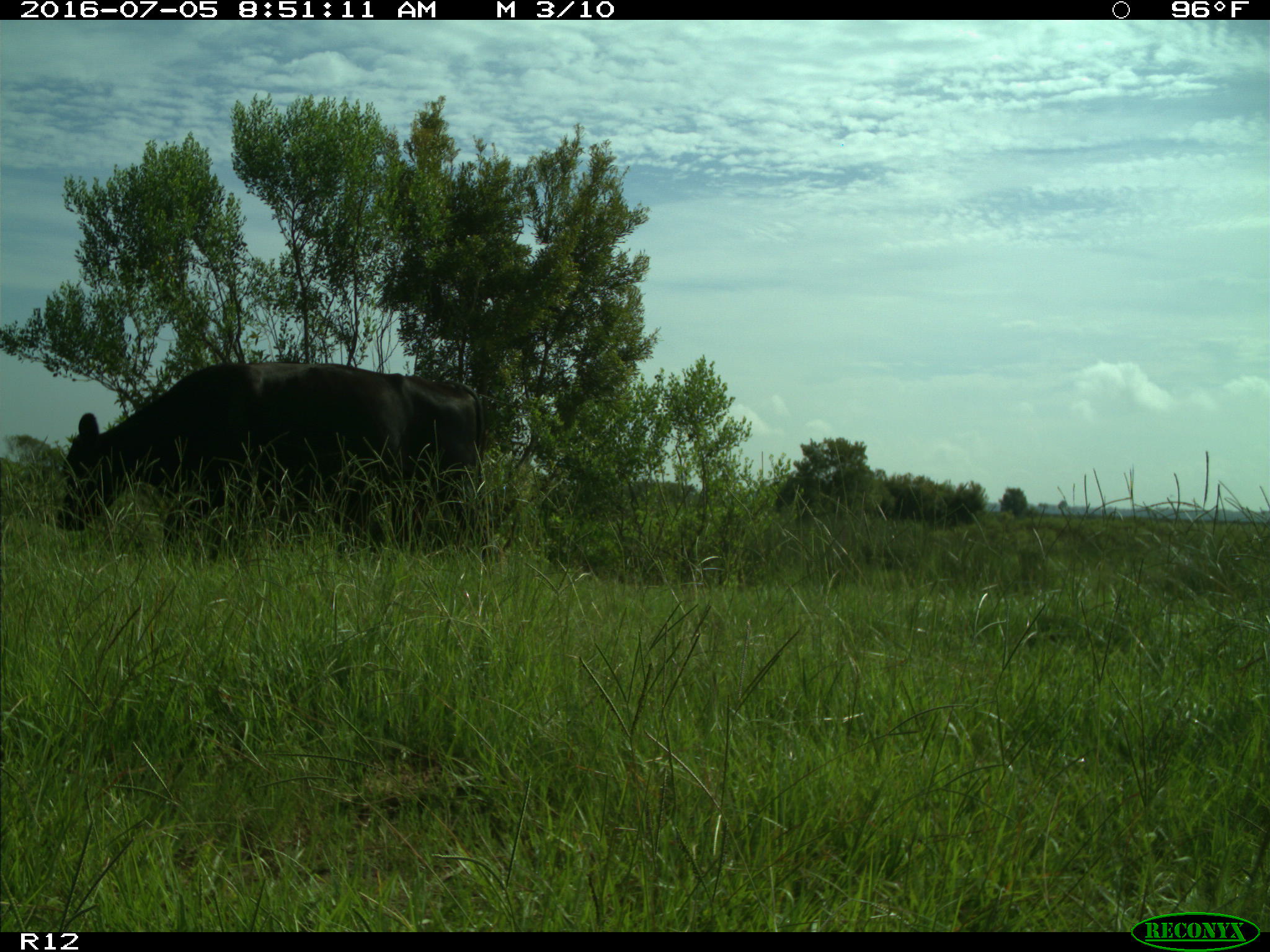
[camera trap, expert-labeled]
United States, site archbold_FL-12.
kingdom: Animalia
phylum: Chordata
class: Mammalia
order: Artiodactyla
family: Bovidae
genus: Bos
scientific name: Bos taurus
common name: domestic cow